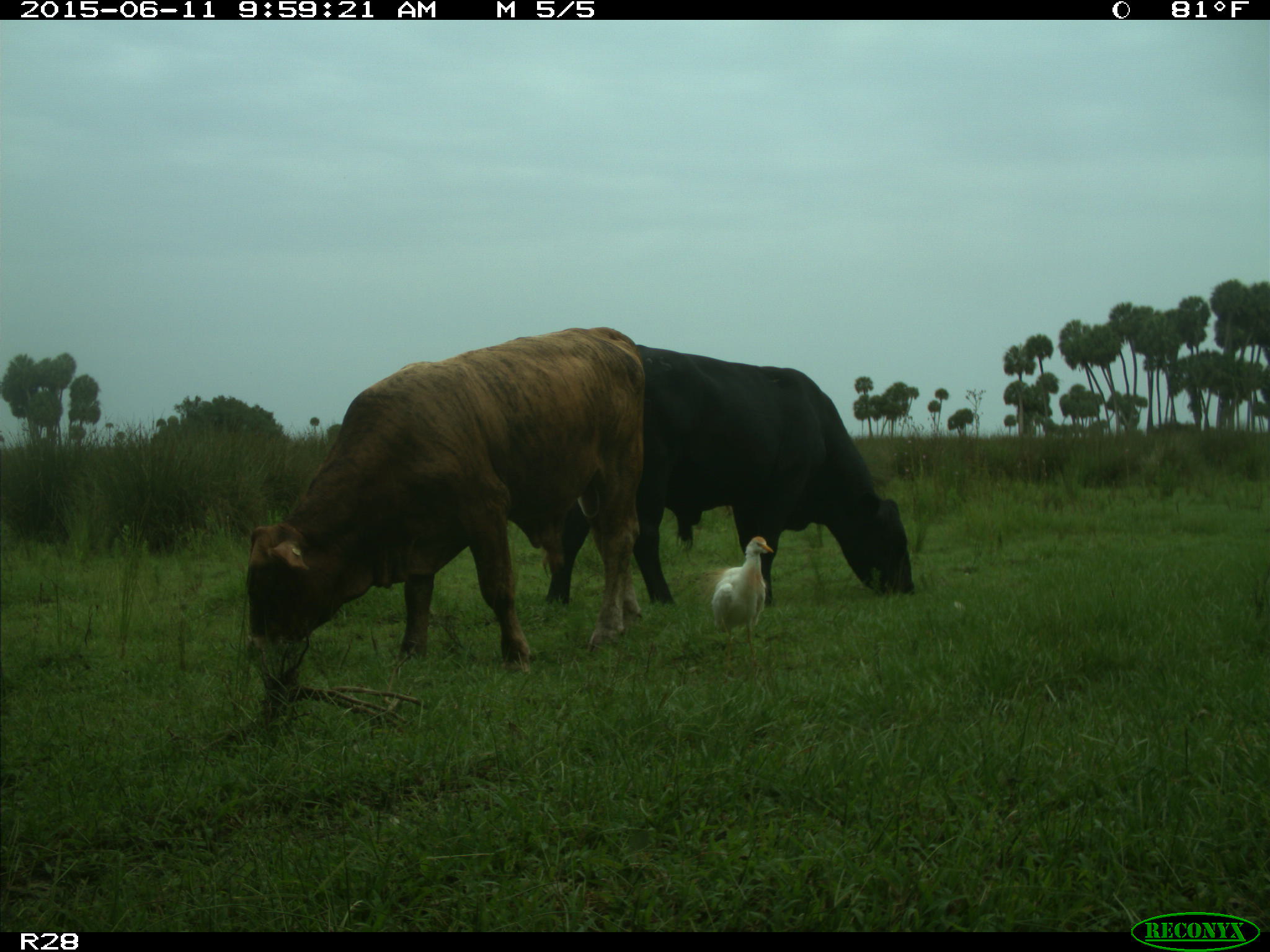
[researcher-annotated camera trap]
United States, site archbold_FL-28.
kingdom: Animalia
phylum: Chordata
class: Mammalia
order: Artiodactyla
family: Bovidae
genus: Bos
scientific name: Bos taurus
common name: domestic cow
Bos taurus (domestic cow).